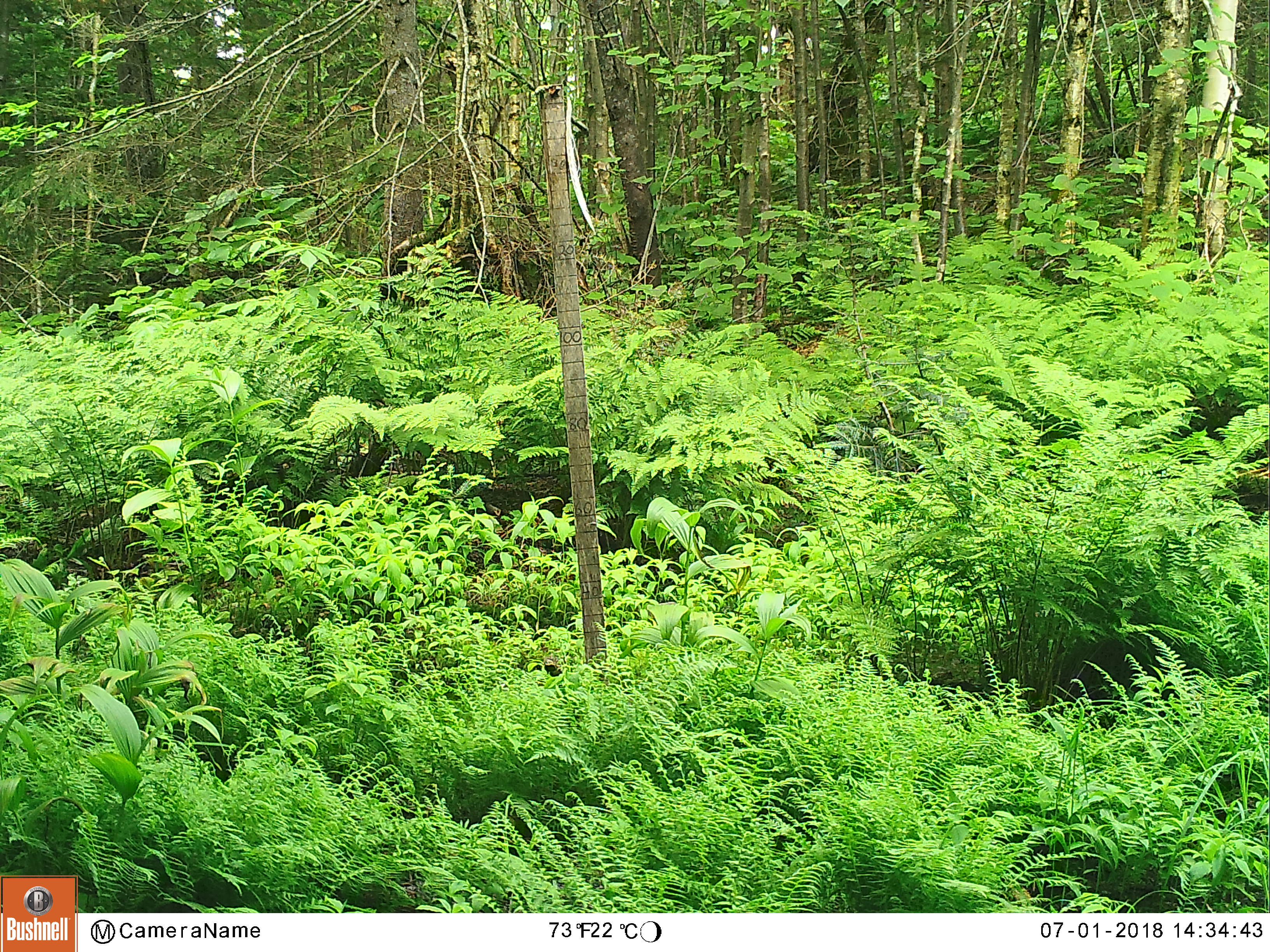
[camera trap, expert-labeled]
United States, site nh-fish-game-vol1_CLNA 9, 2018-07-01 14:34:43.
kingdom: Animalia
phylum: Chordata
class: Mammalia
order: Artiodactyla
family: Cervidae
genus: Odocoileus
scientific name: Odocoileus virginianus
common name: white-tailed deer